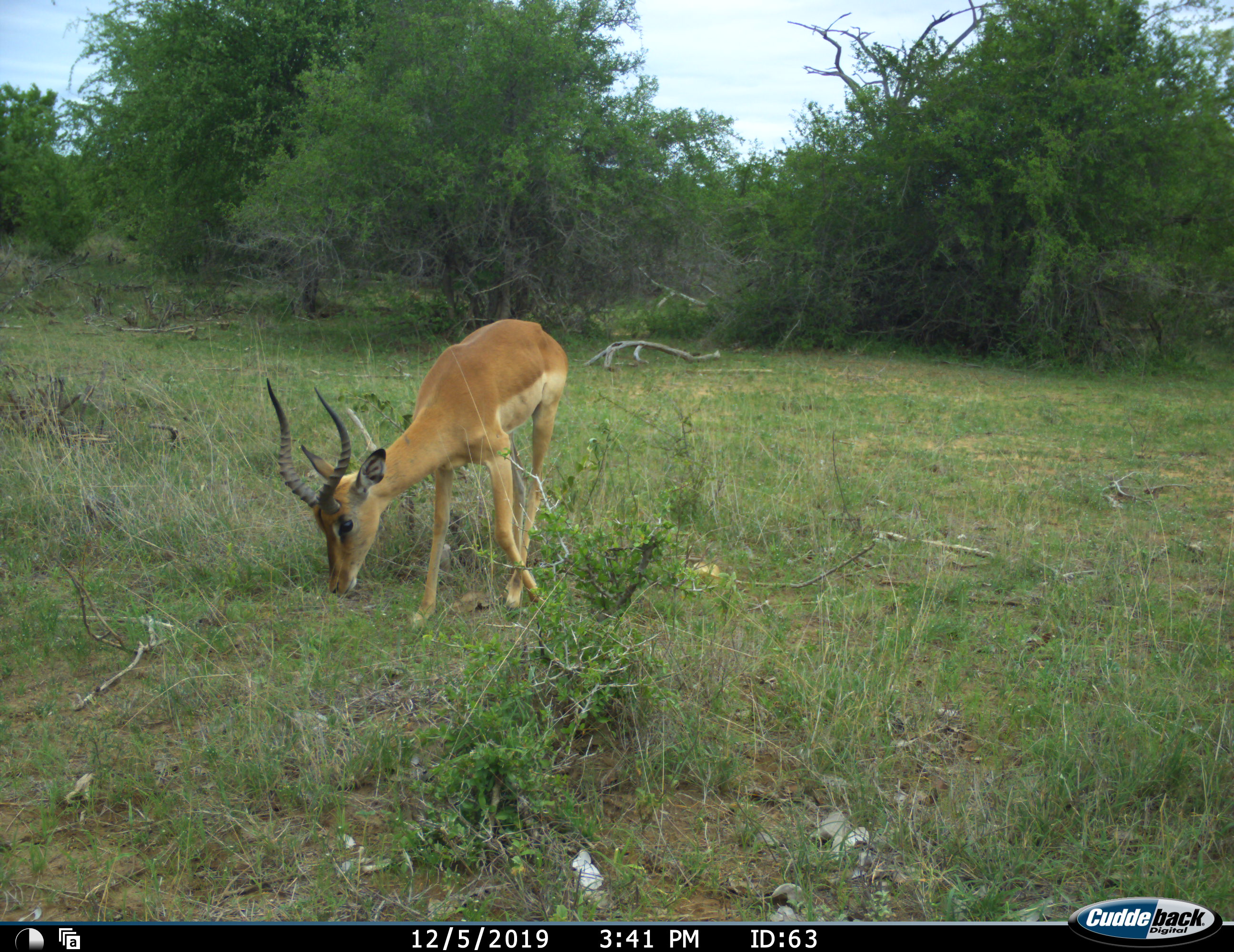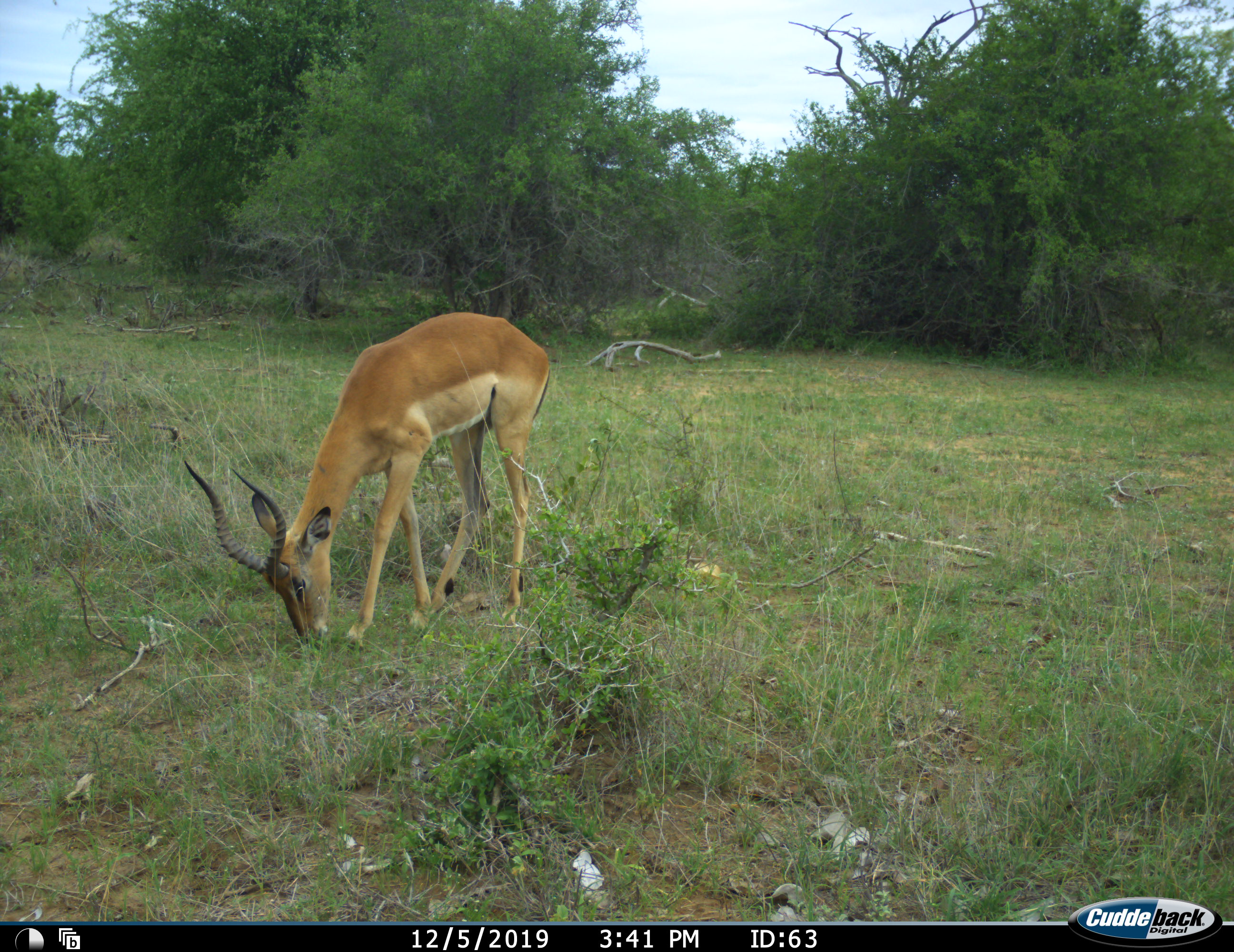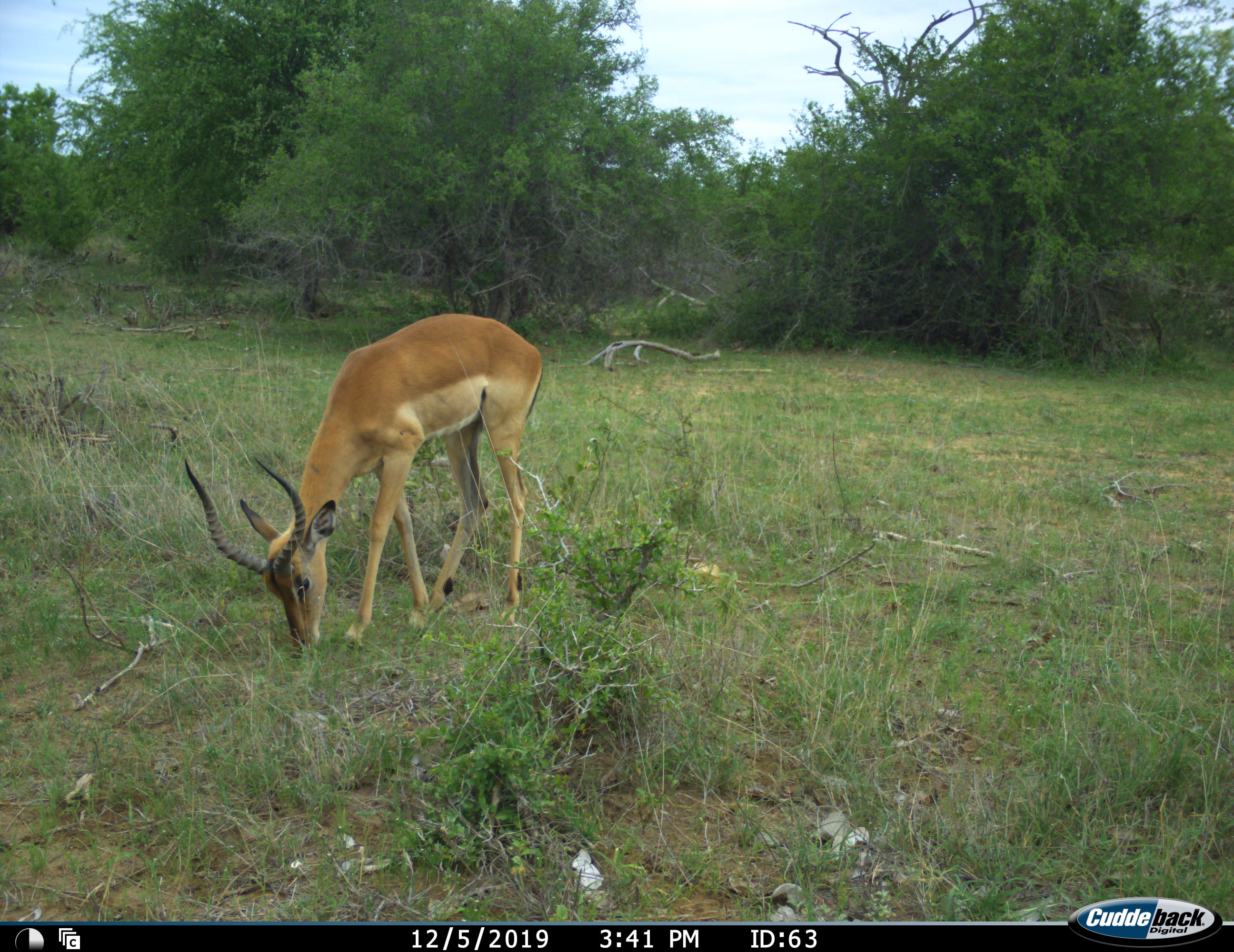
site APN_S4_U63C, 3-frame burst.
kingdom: Animalia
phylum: Chordata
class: Mammalia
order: Artiodactyla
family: Bovidae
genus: Aepyceros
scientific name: Aepyceros melampus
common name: impala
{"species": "impala (Aepyceros melampus)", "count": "1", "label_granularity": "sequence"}